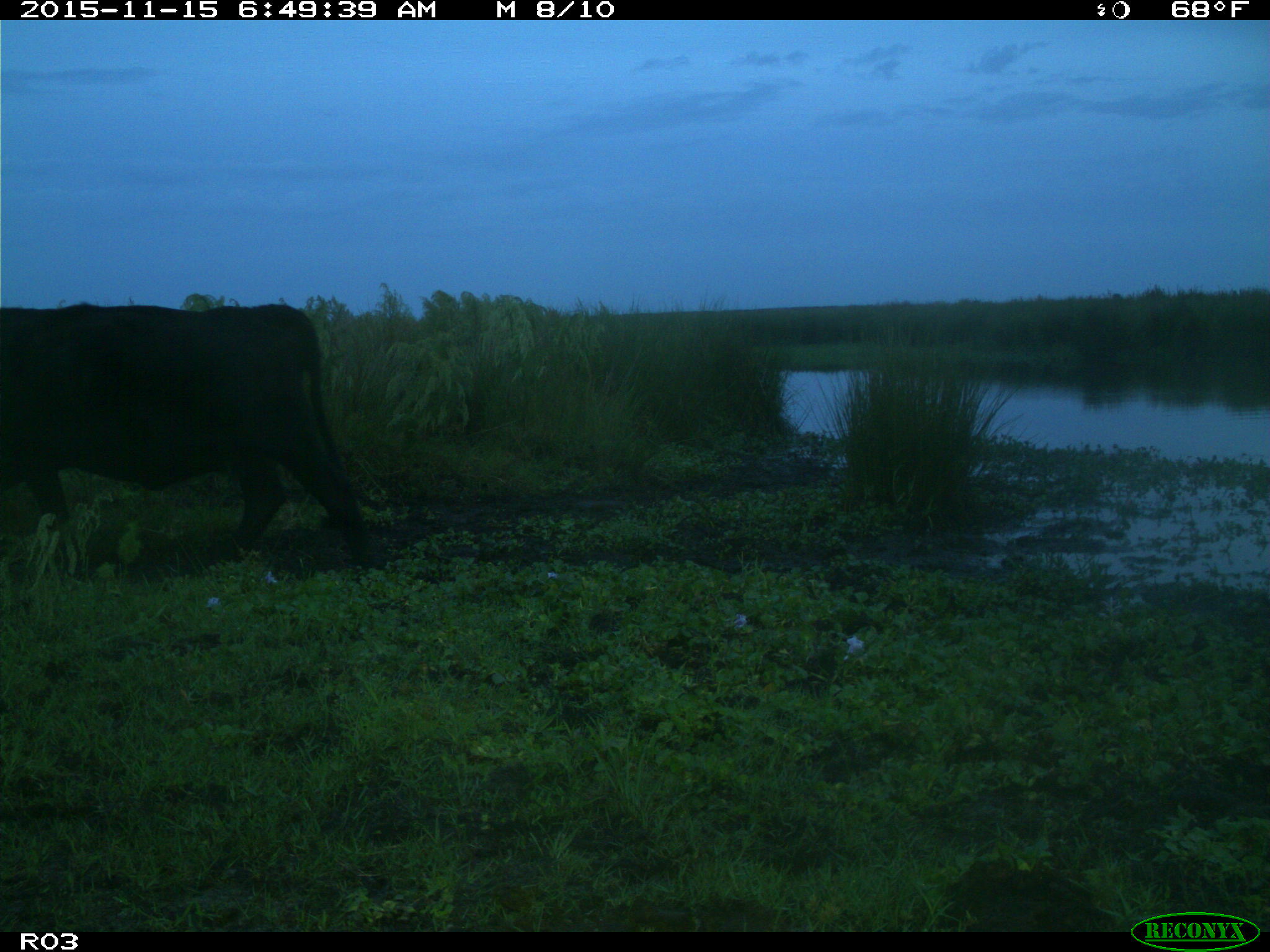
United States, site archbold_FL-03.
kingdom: Animalia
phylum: Chordata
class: Mammalia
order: Artiodactyla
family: Bovidae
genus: Bos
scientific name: Bos taurus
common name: domestic cow